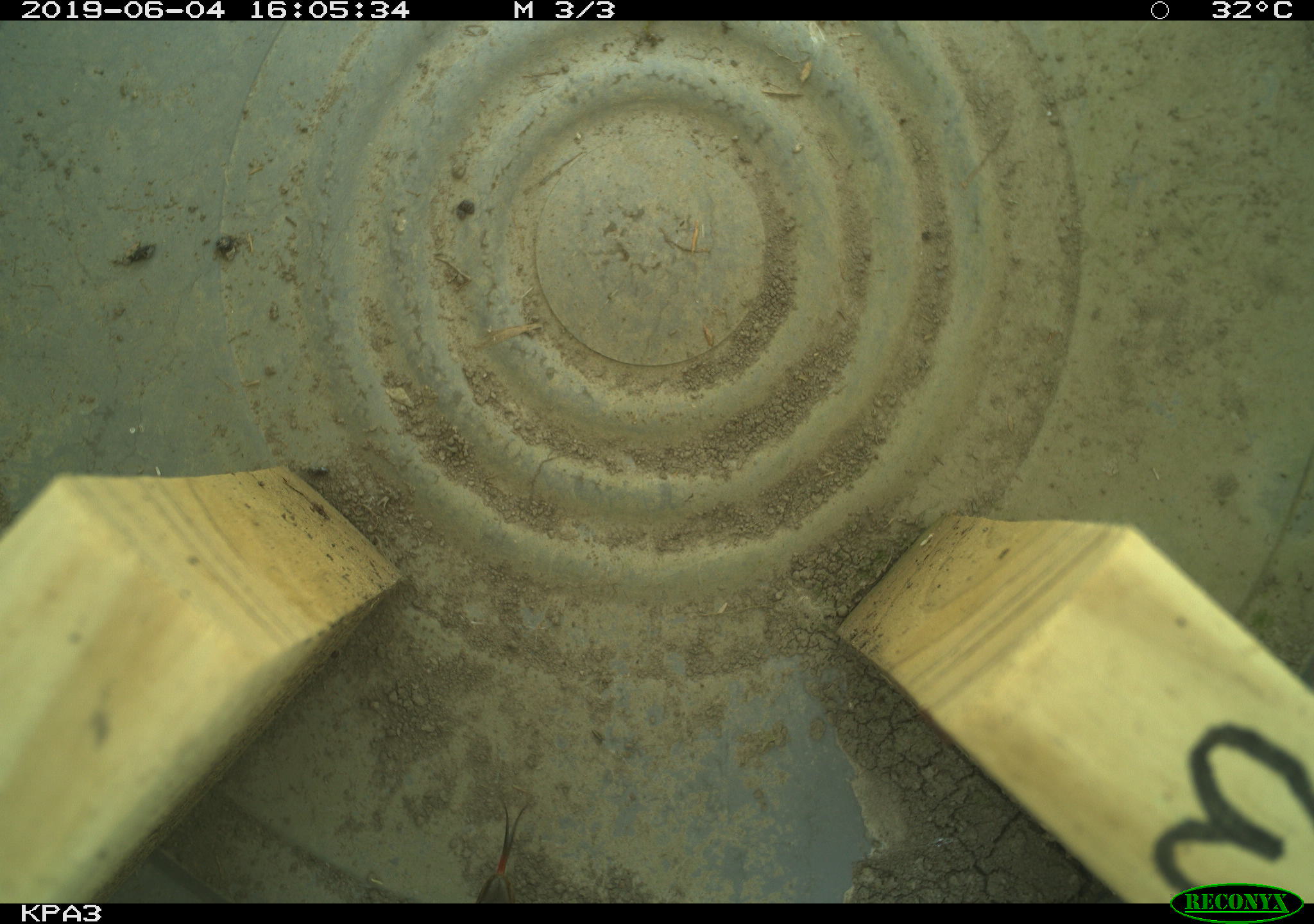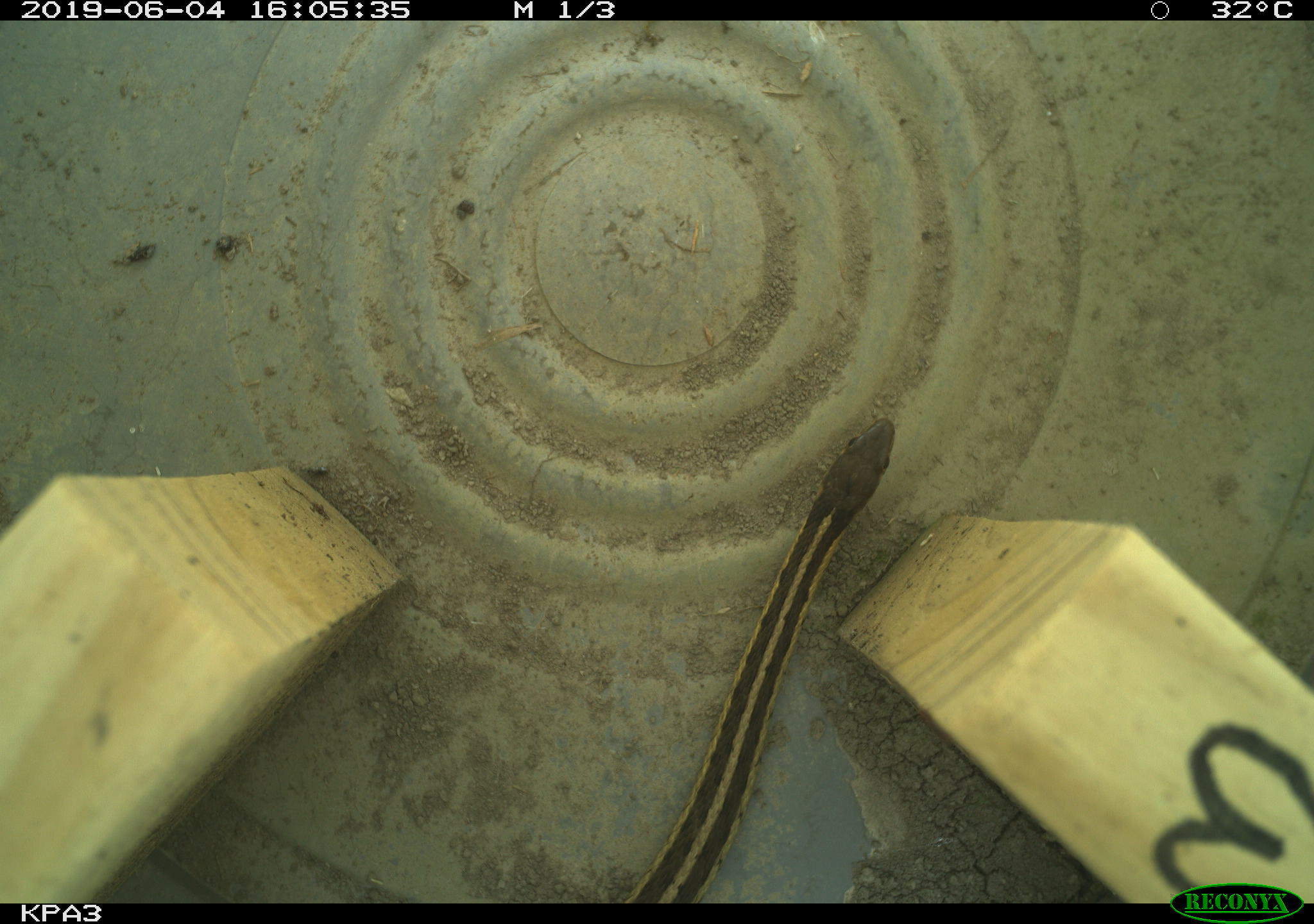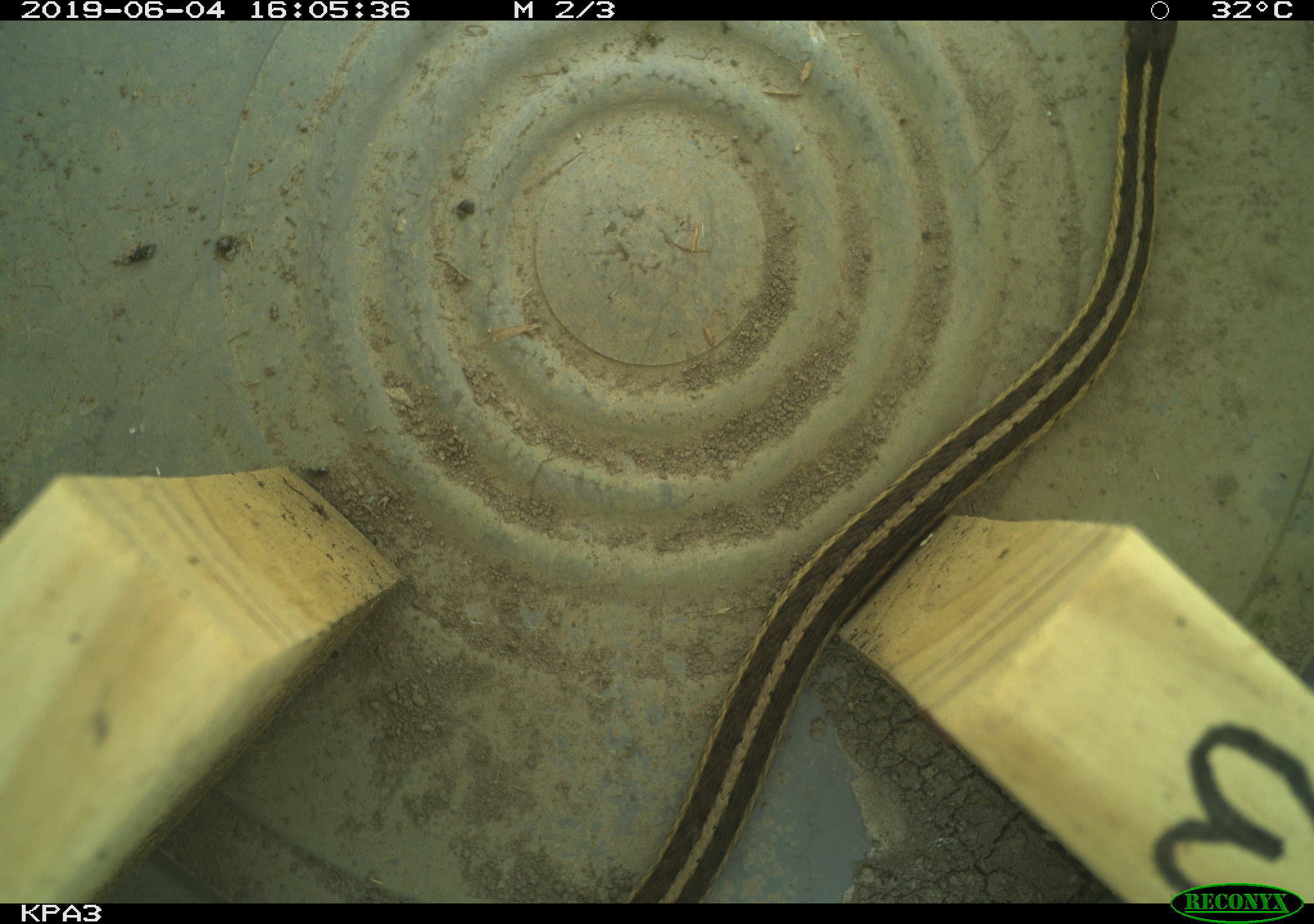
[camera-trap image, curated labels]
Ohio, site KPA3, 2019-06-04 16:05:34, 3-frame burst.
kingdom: Animalia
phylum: Chordata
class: Reptilia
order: Squamata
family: Colubridae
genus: Thamnophis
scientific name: Thamnophis sirtalis sirtalis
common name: eastern gartersnake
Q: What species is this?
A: Eastern gartersnake (Thamnophis sirtalis sirtalis).